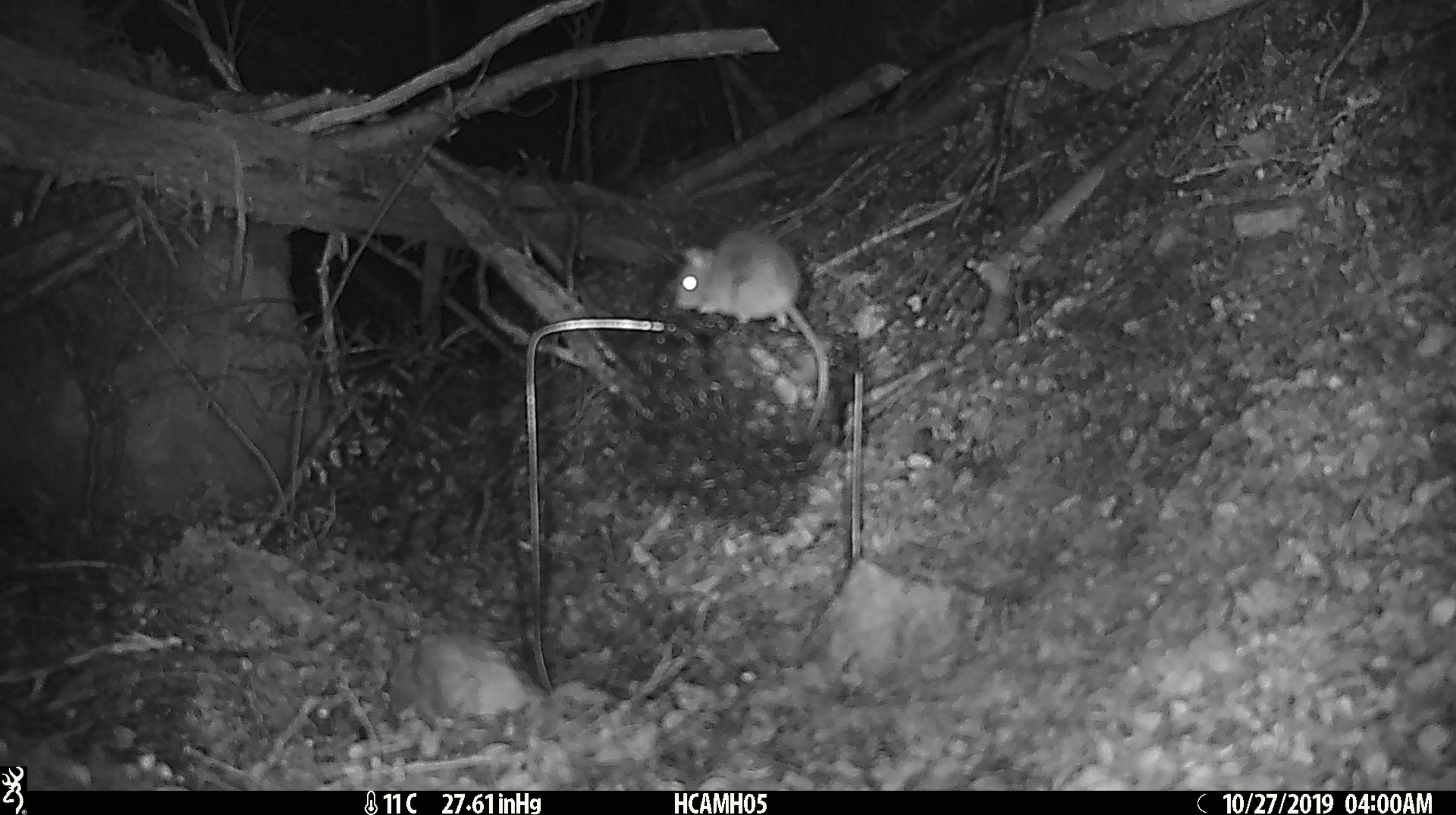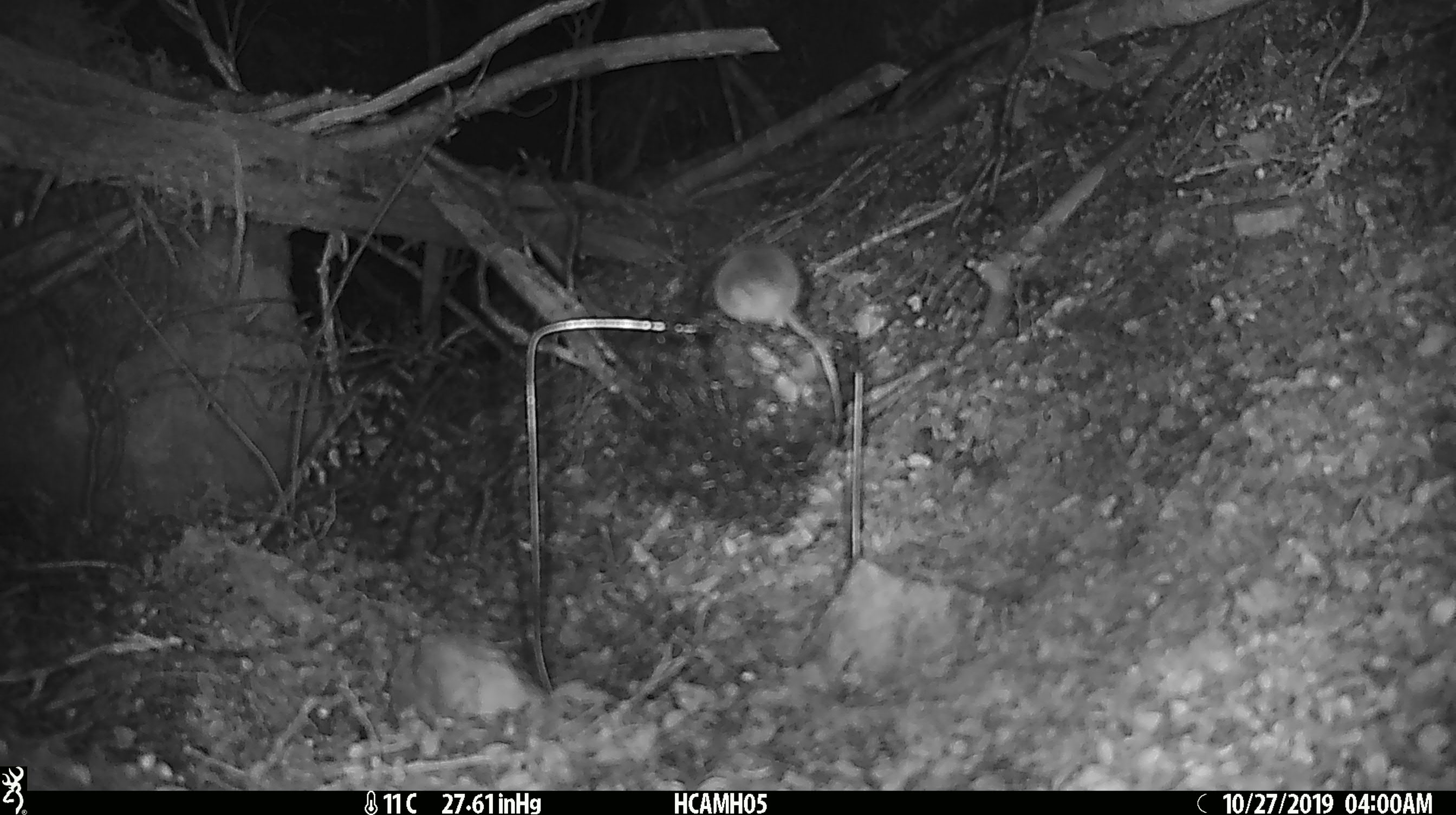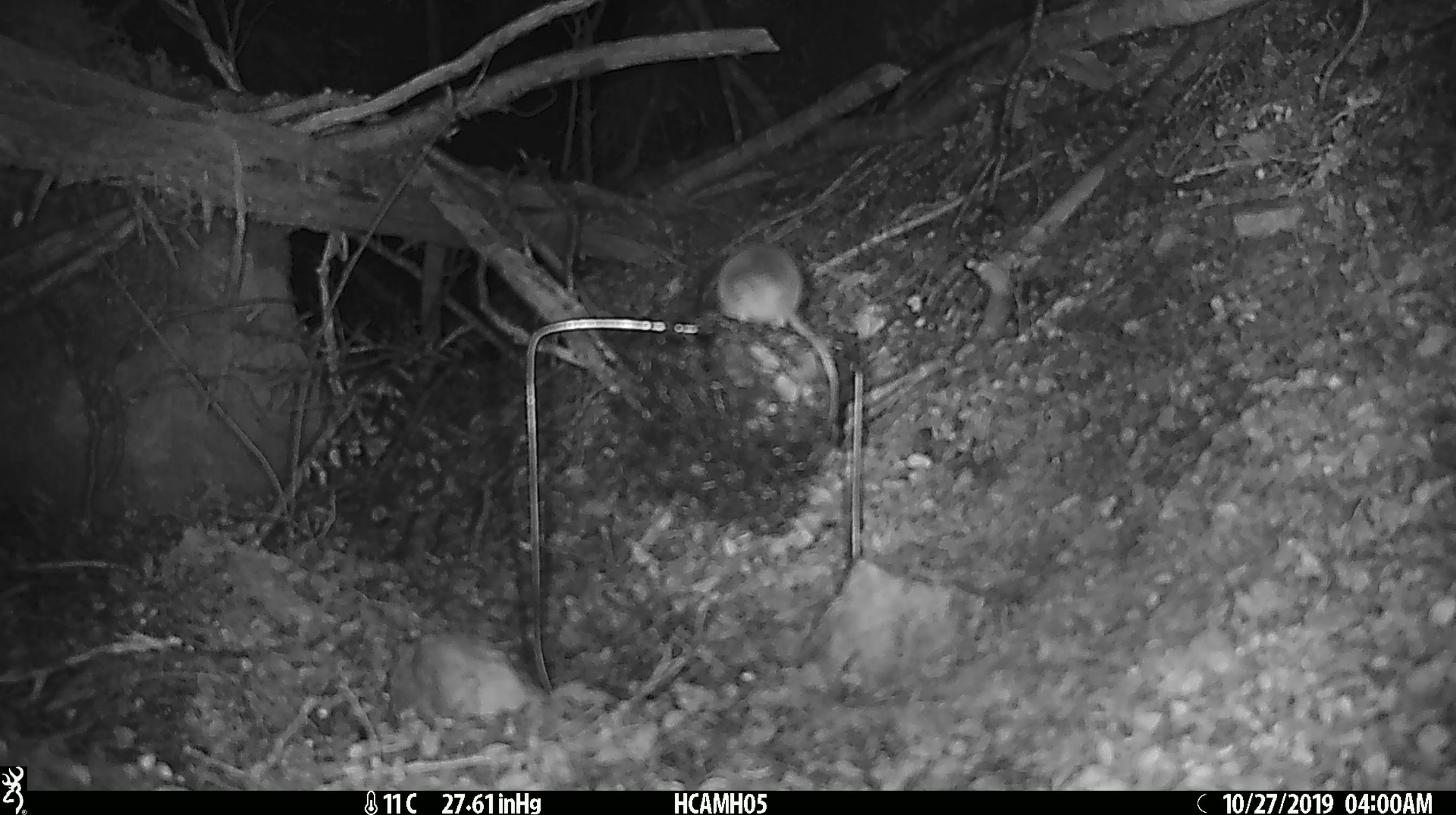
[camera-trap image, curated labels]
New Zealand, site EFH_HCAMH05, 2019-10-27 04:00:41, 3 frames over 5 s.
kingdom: Animalia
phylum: Chordata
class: Mammalia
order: Rodentia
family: Muridae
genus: Mus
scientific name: Mus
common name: mouse